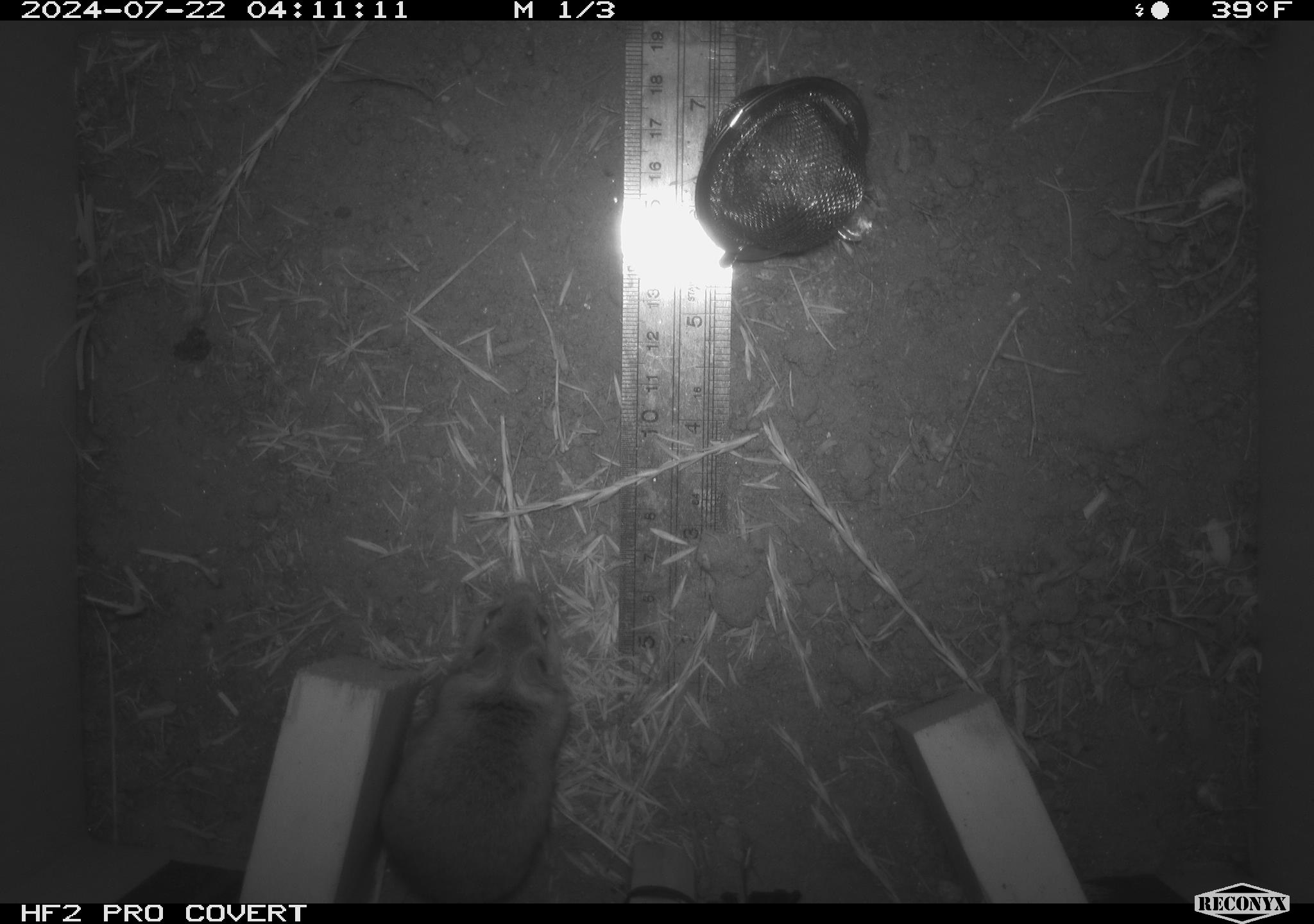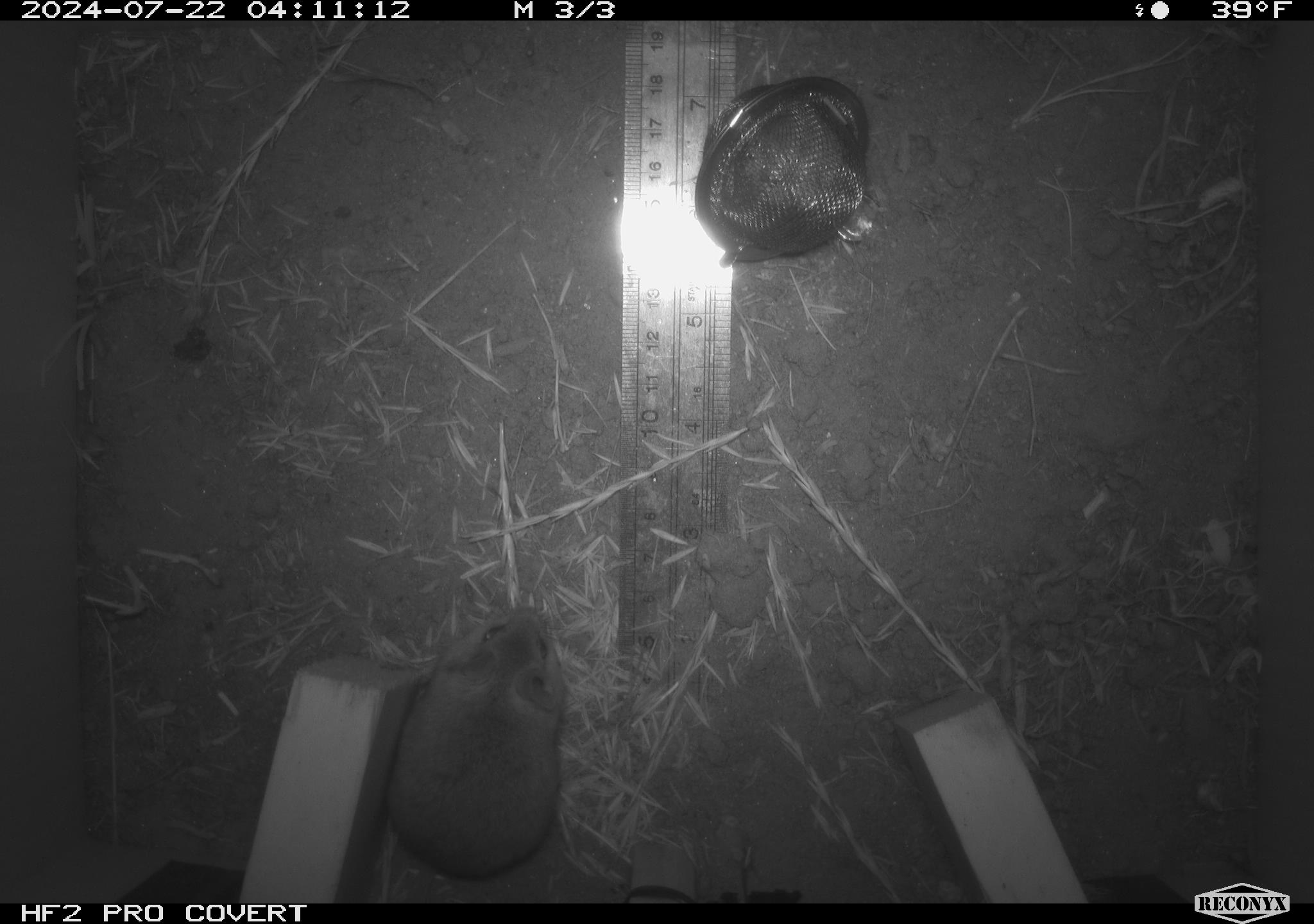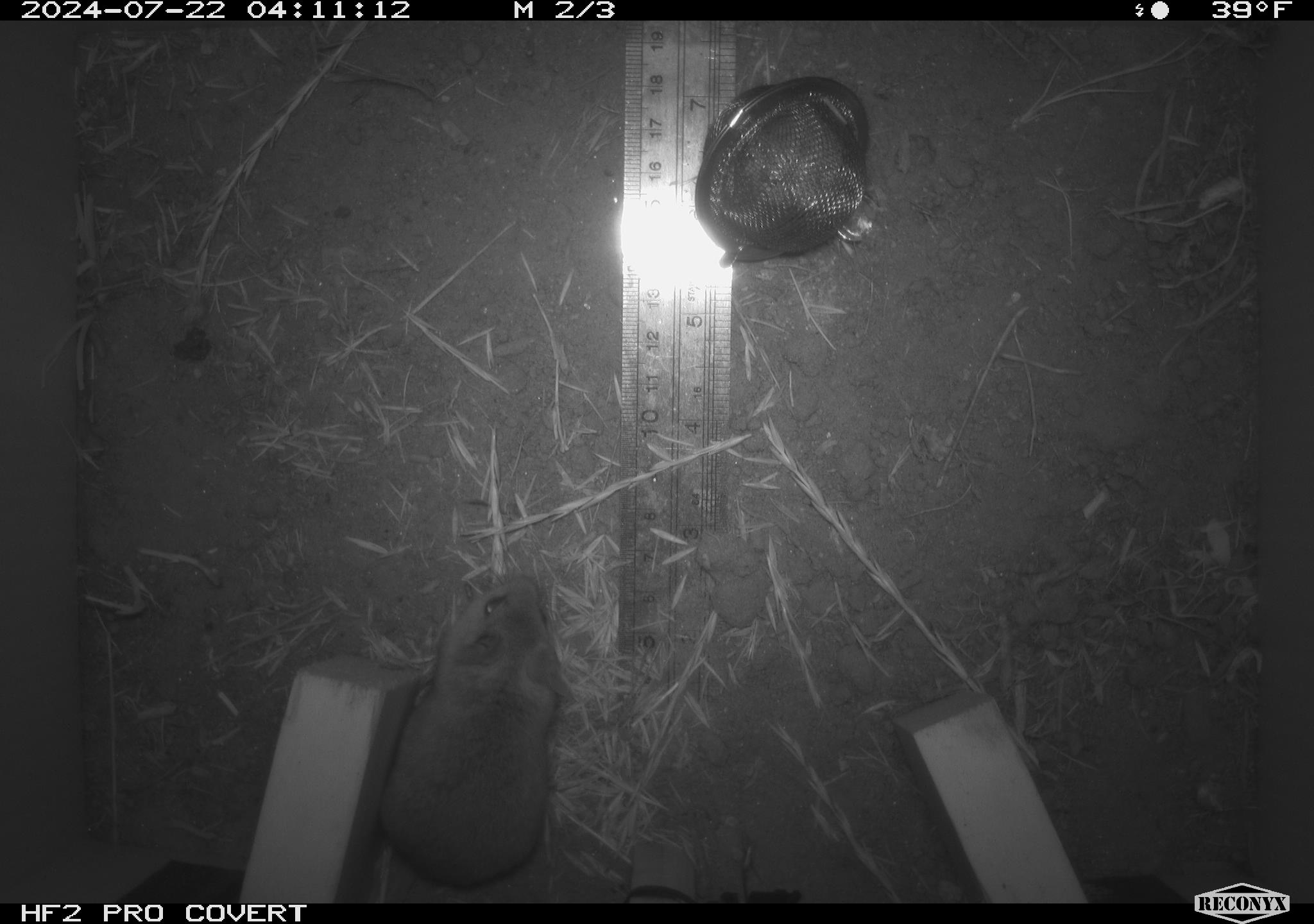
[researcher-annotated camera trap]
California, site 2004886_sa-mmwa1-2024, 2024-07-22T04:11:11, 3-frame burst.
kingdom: Animalia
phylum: Chordata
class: Mammalia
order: Rodentia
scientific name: Rodentia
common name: mouse species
Mouse species (Rodentia).